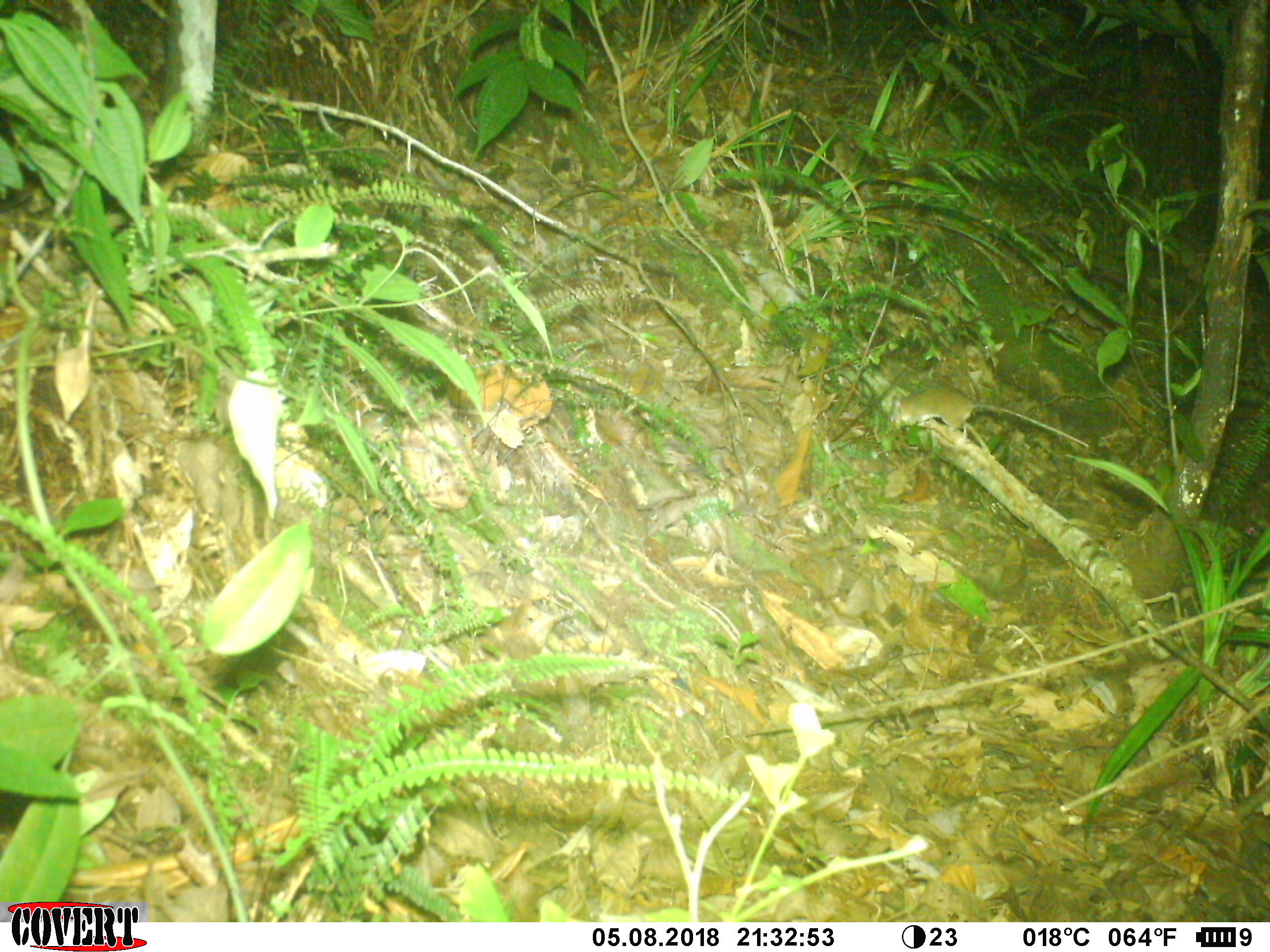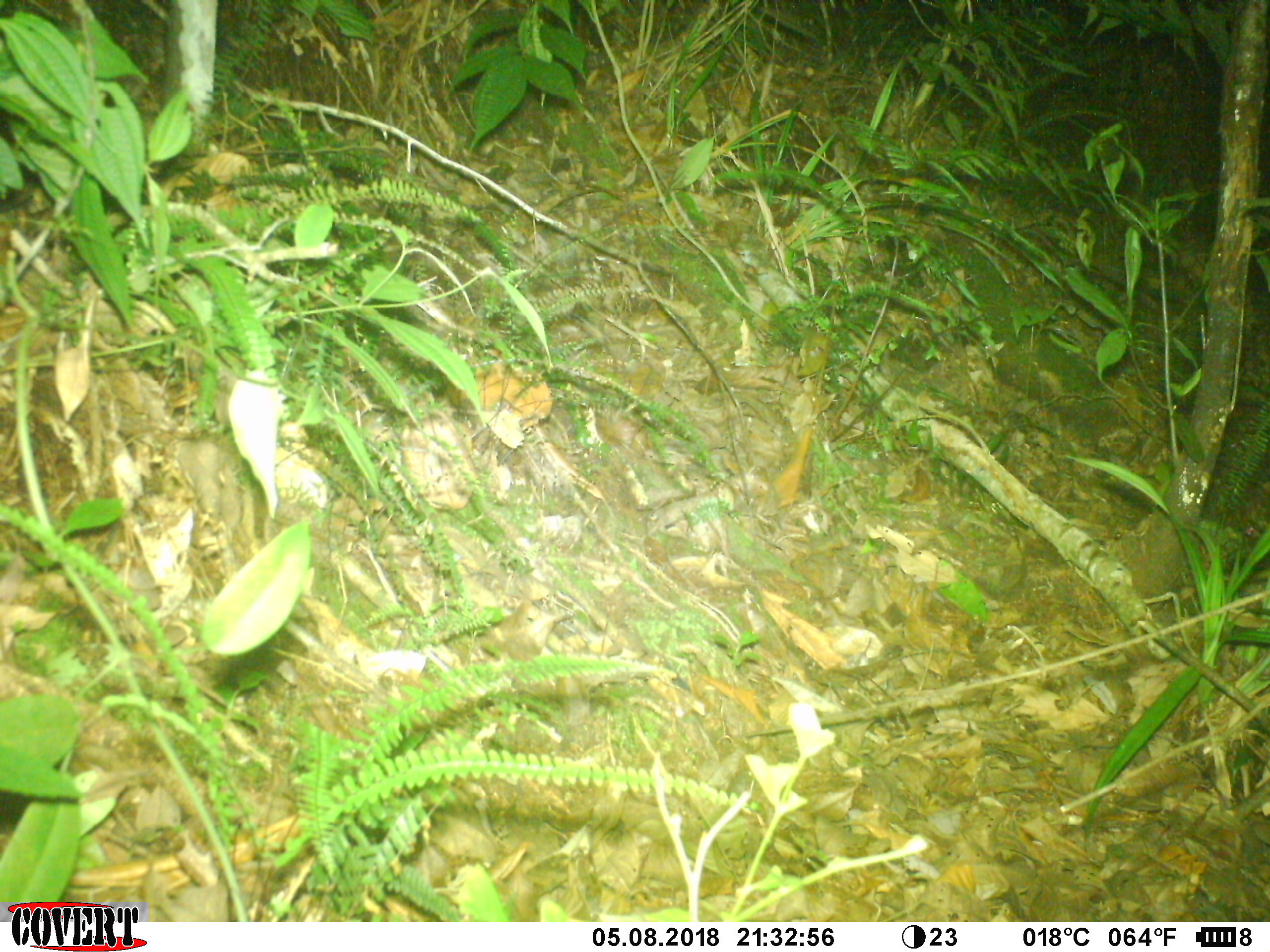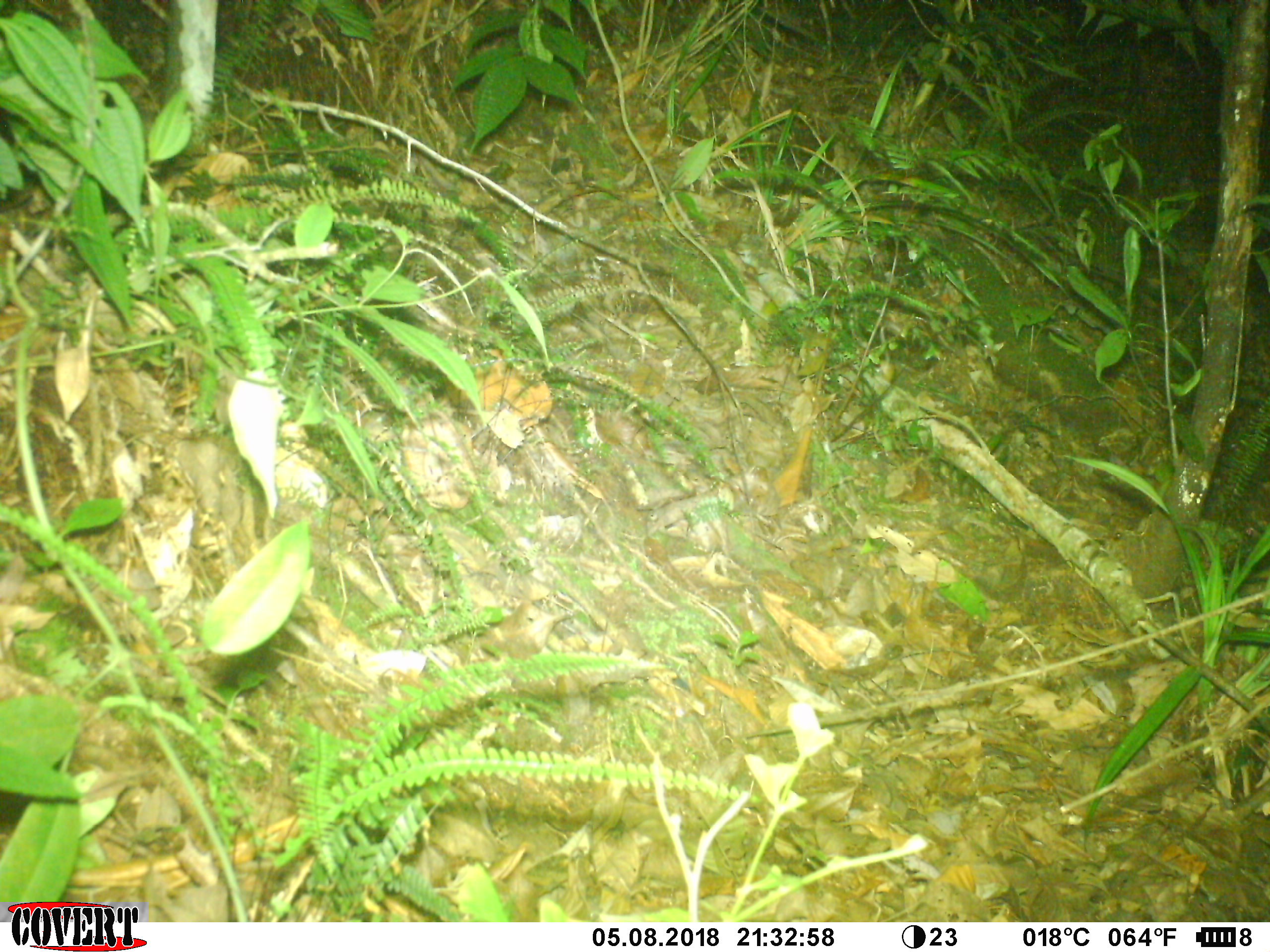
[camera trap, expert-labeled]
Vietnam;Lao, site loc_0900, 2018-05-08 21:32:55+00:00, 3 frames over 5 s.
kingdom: Animalia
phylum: Chordata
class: Mammalia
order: Rodentia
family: Muridae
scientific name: Muridae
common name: old-world mice and rats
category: unidentified murid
Unidentified murid (old-world mice and rats) (Muridae). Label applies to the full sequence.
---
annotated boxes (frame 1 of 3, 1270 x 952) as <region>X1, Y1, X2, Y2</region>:
unidentified murid: <region>889, 384, 1090, 448</region>